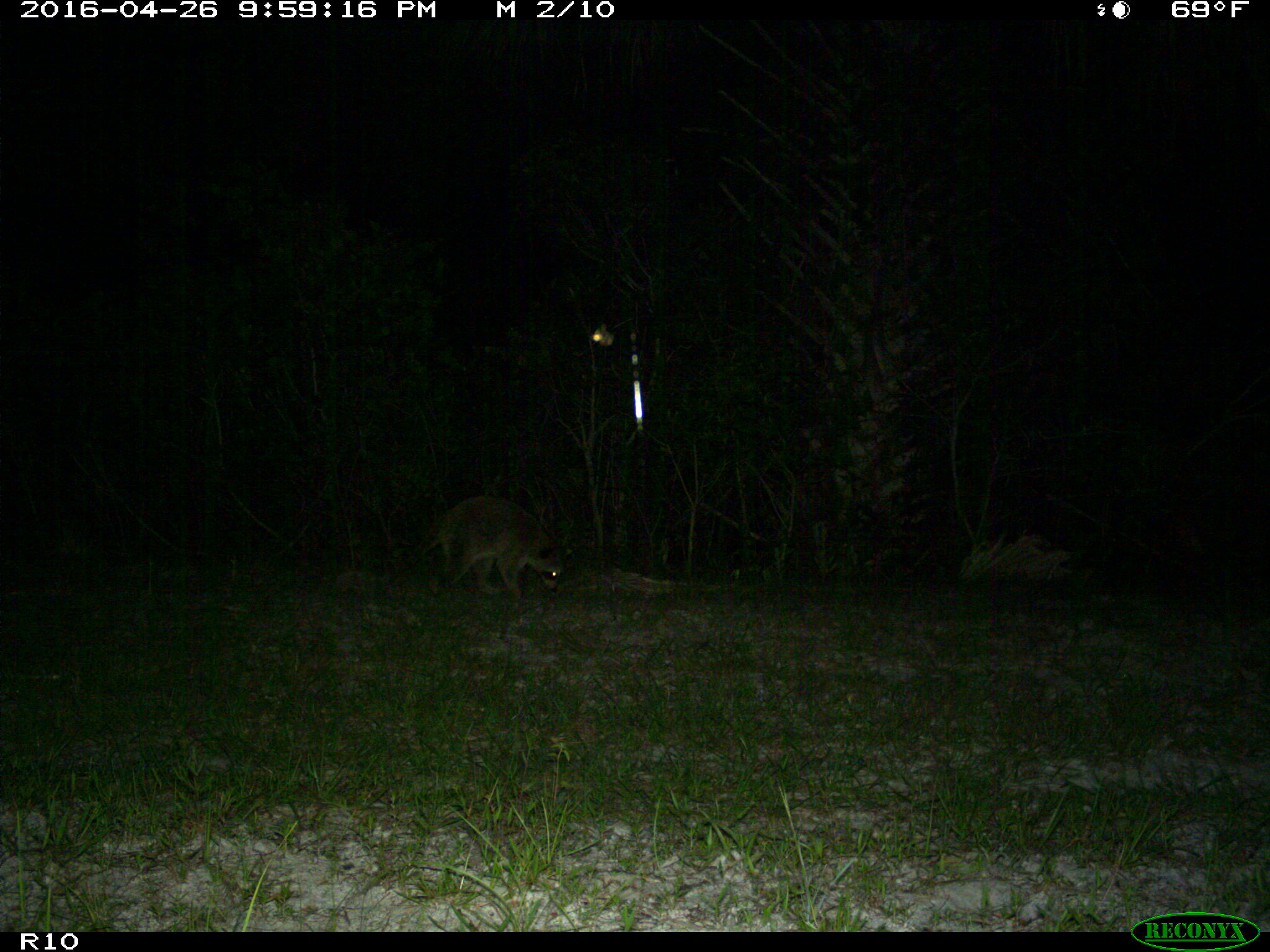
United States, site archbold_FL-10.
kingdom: Animalia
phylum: Chordata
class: Mammalia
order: Carnivora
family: Procyonidae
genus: Procyon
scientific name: Procyon lotor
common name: common raccoon